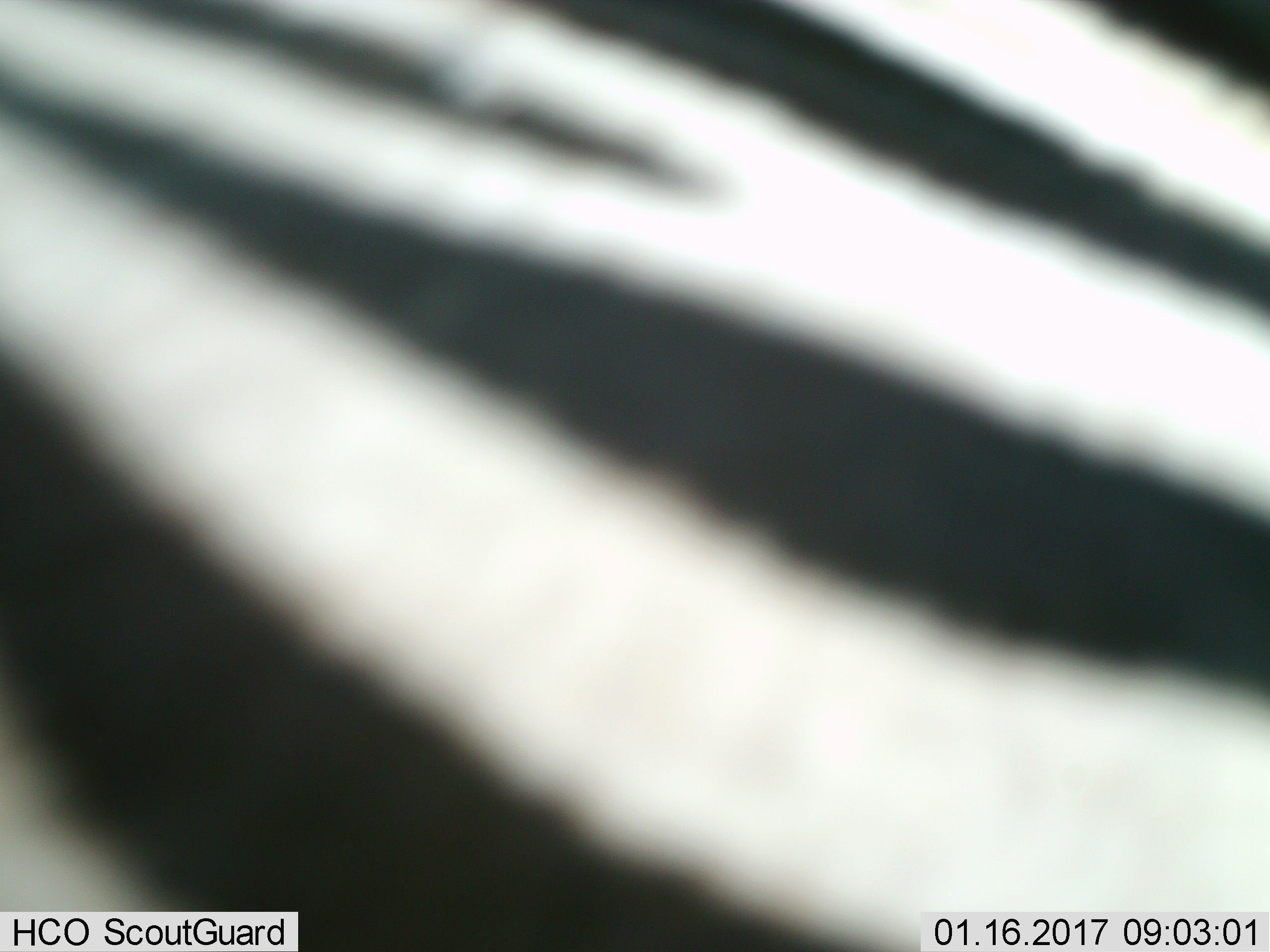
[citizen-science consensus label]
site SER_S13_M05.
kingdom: Animalia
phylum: Chordata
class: Mammalia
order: Perissodactyla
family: Equidae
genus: Equus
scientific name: Equus quagga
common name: plains zebra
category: zebraplains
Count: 1.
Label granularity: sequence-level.